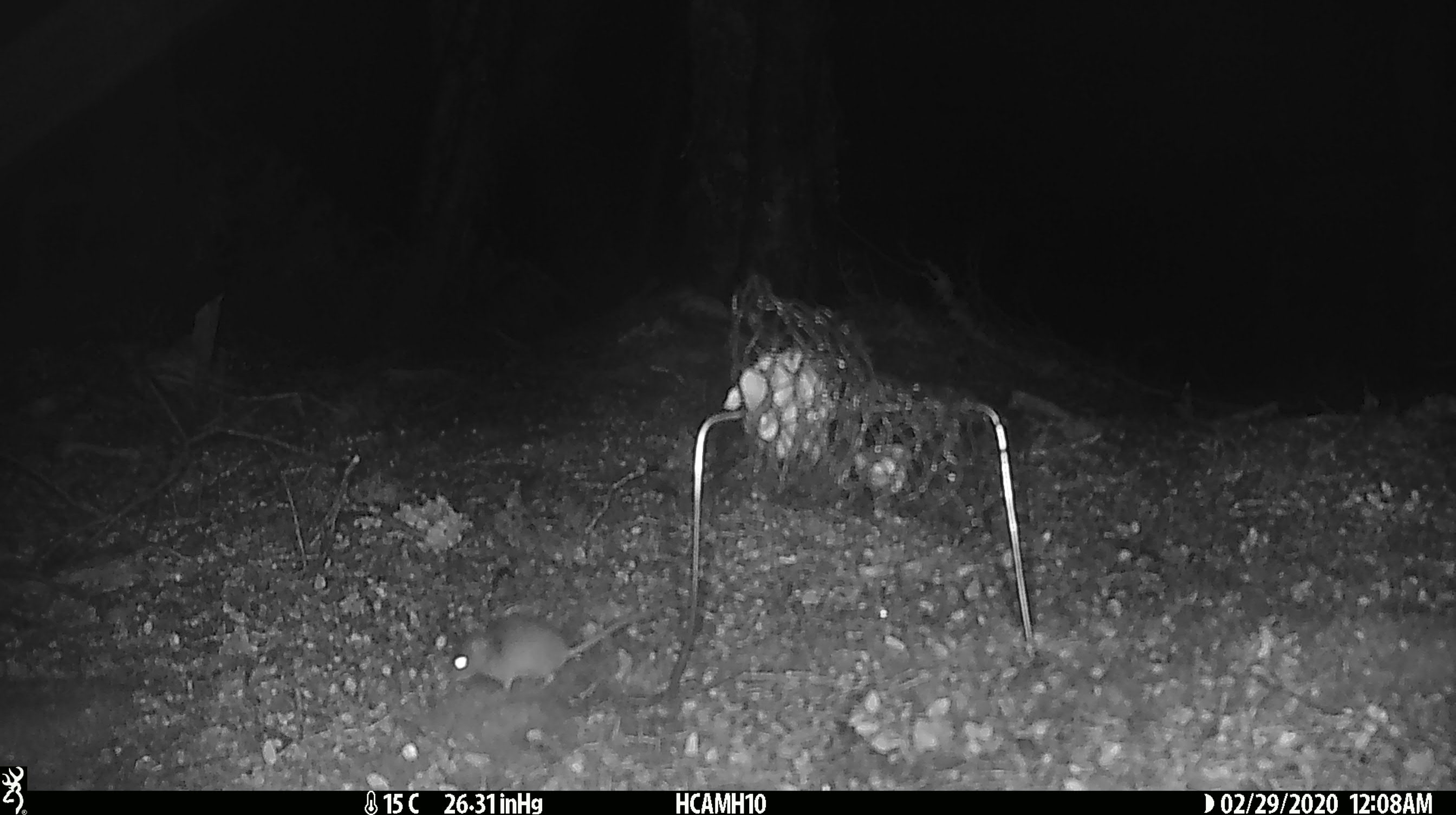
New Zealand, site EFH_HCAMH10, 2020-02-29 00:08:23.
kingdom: Animalia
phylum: Chordata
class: Mammalia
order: Rodentia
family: Muridae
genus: Mus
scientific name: Mus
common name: mouse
Mouse (Mus).